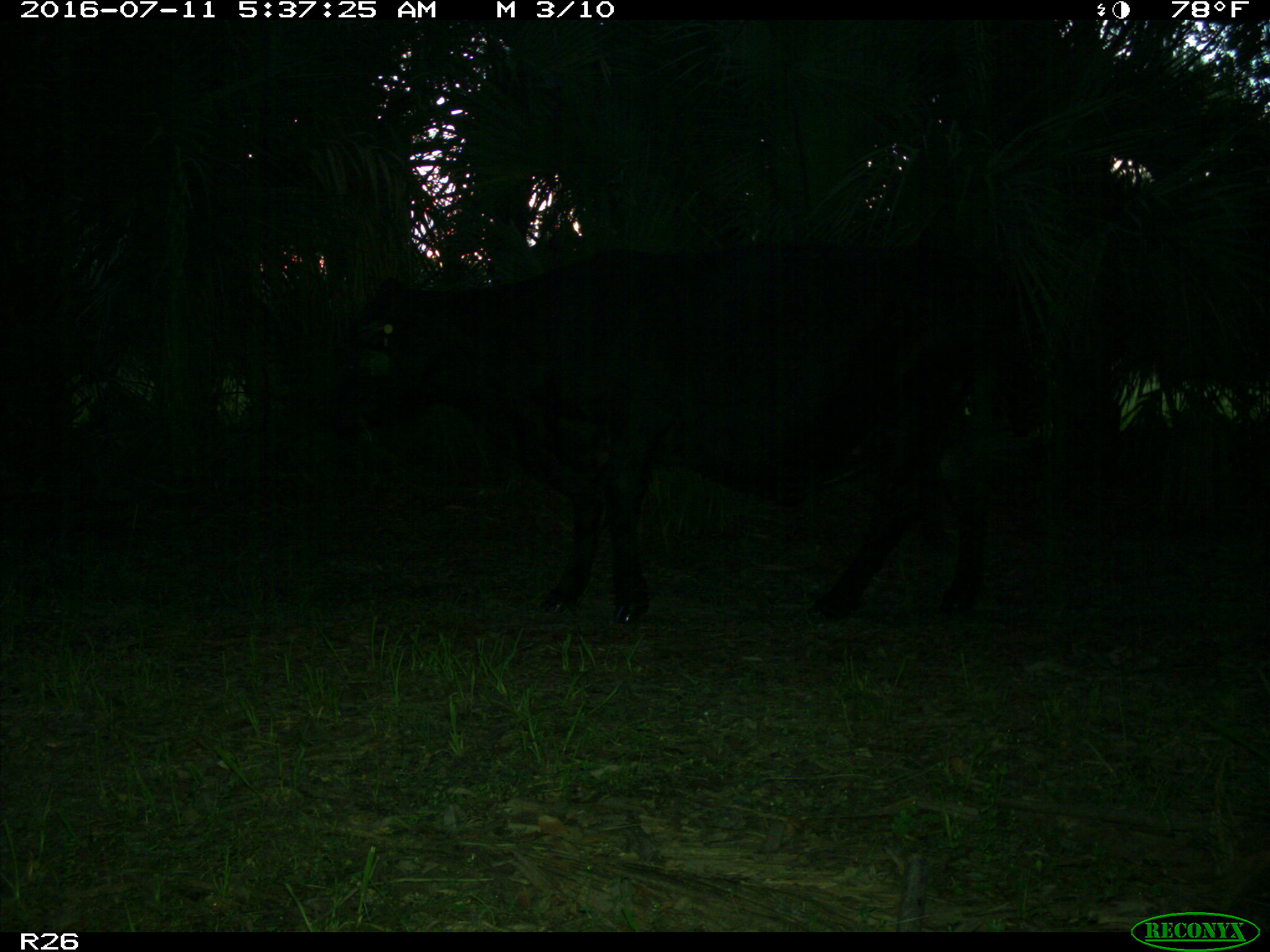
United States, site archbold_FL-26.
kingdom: Animalia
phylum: Chordata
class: Mammalia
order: Artiodactyla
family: Bovidae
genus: Bos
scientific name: Bos taurus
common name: domestic cow